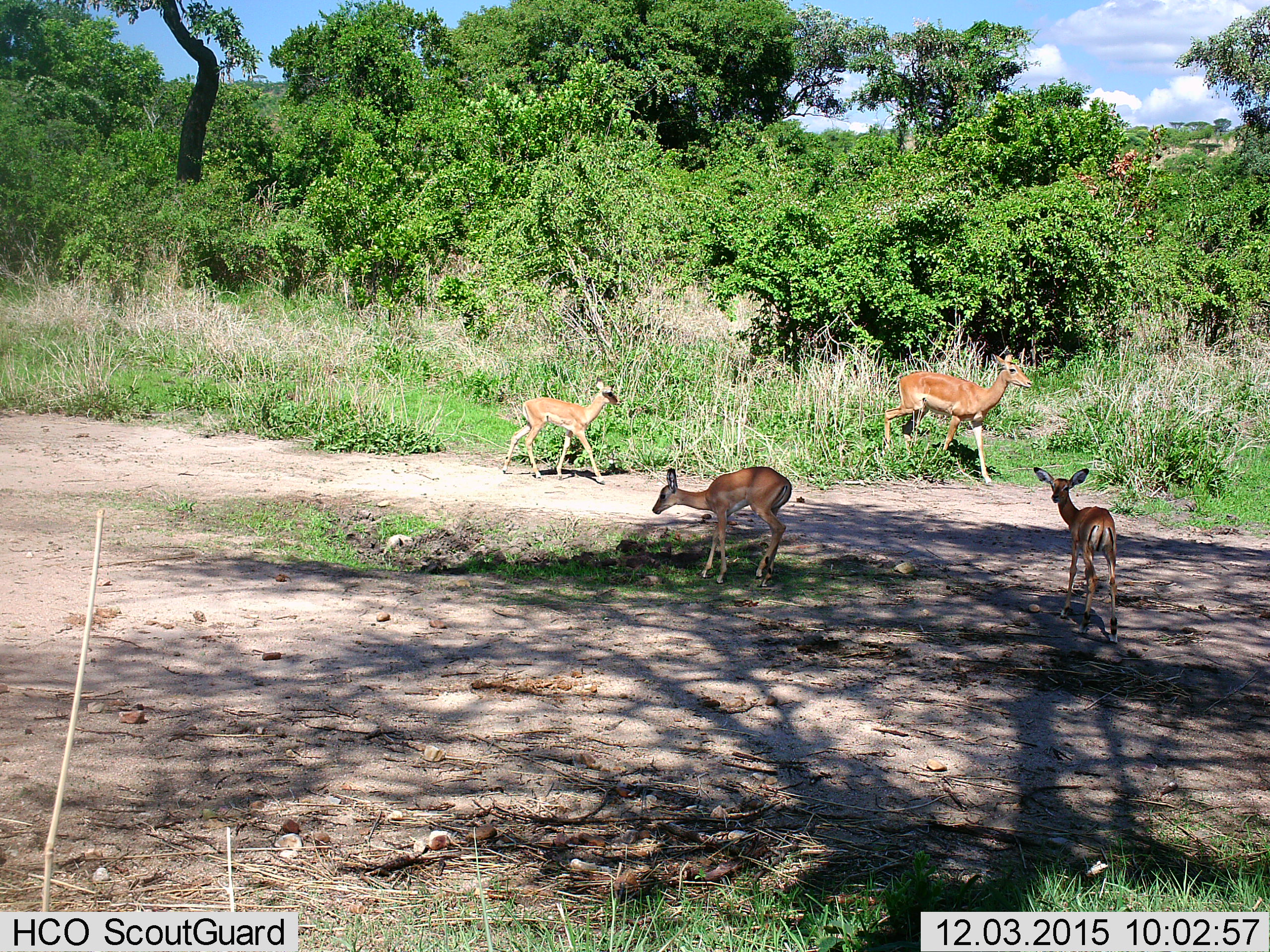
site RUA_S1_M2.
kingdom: Animalia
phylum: Chordata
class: Mammalia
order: Artiodactyla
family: Bovidae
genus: Aepyceros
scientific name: Aepyceros melampus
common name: impala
Impala (Aepyceros melampus), count 4. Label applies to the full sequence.